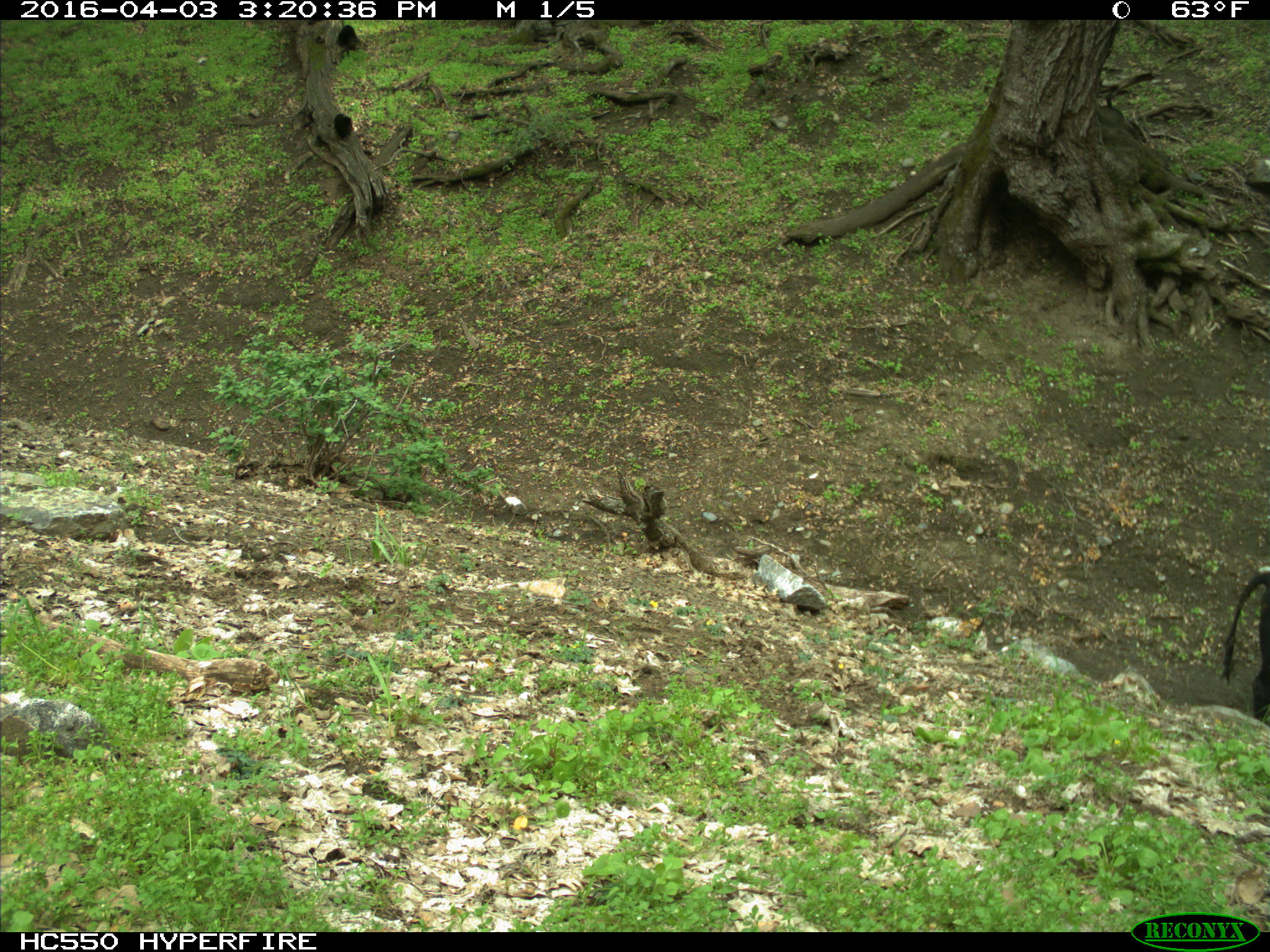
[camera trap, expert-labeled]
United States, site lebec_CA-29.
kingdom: Animalia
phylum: Chordata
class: Mammalia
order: Artiodactyla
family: Bovidae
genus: Bos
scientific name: Bos taurus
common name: domestic cow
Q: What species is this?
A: Bos taurus (domestic cow).